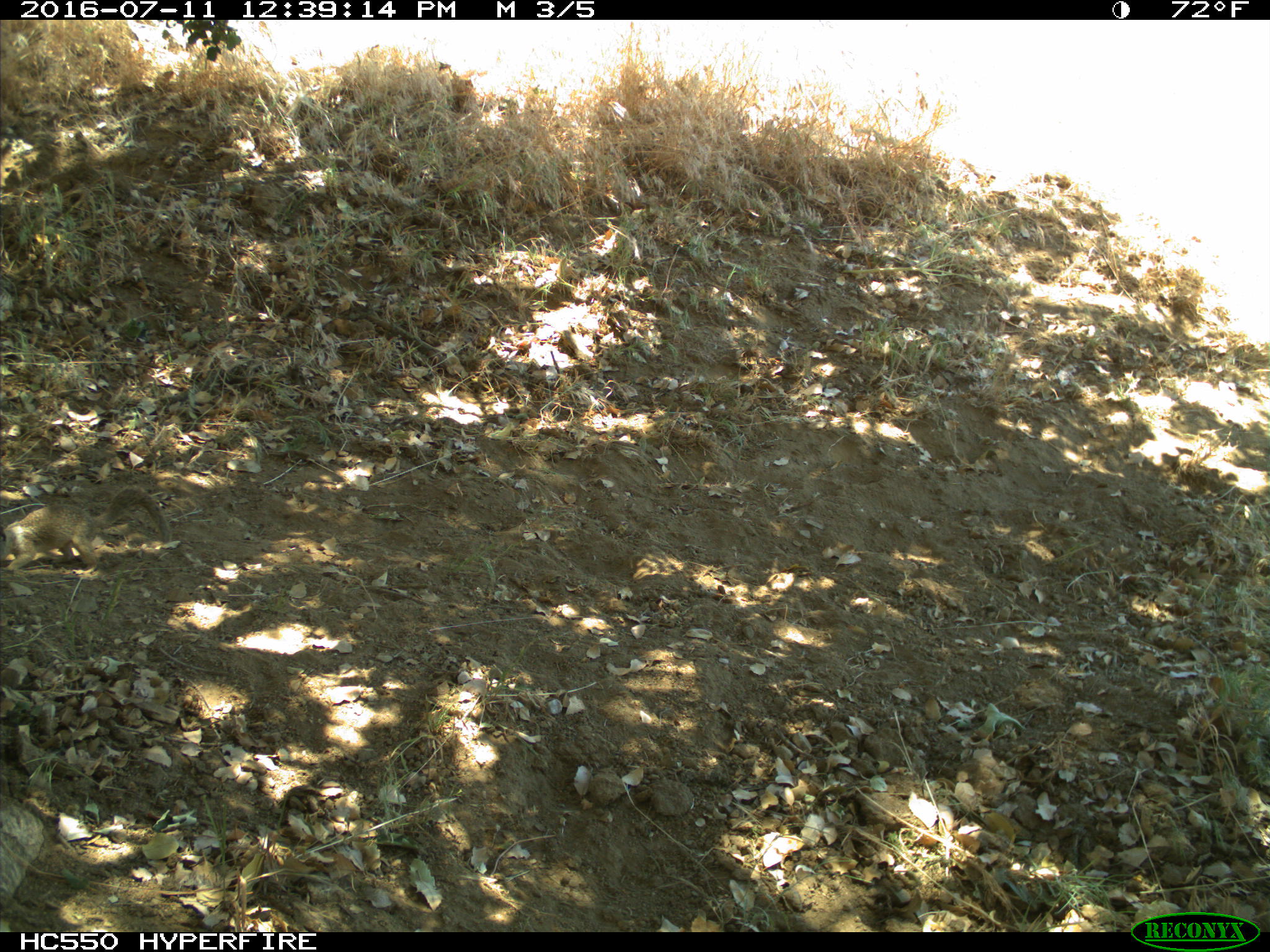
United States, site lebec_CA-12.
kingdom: Animalia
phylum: Chordata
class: Mammalia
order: Rodentia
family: Sciuridae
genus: Otospermophilus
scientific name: Otospermophilus beecheyi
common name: california ground squirrel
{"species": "Otospermophilus beecheyi (california ground squirrel)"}